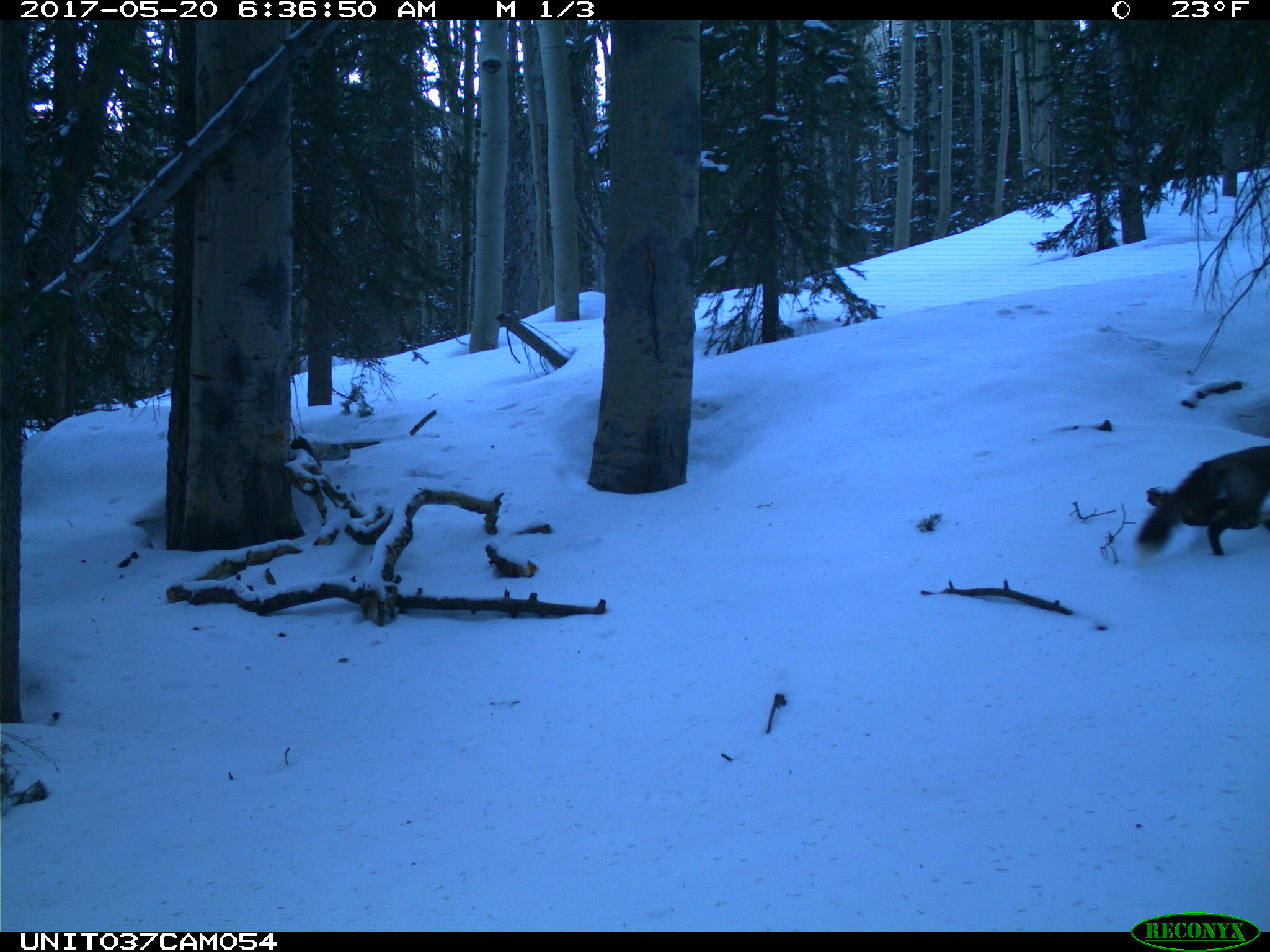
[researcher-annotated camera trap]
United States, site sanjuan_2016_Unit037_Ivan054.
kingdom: Animalia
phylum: Chordata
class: Mammalia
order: Carnivora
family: Canidae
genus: Vulpes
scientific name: Vulpes vulpes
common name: red fox